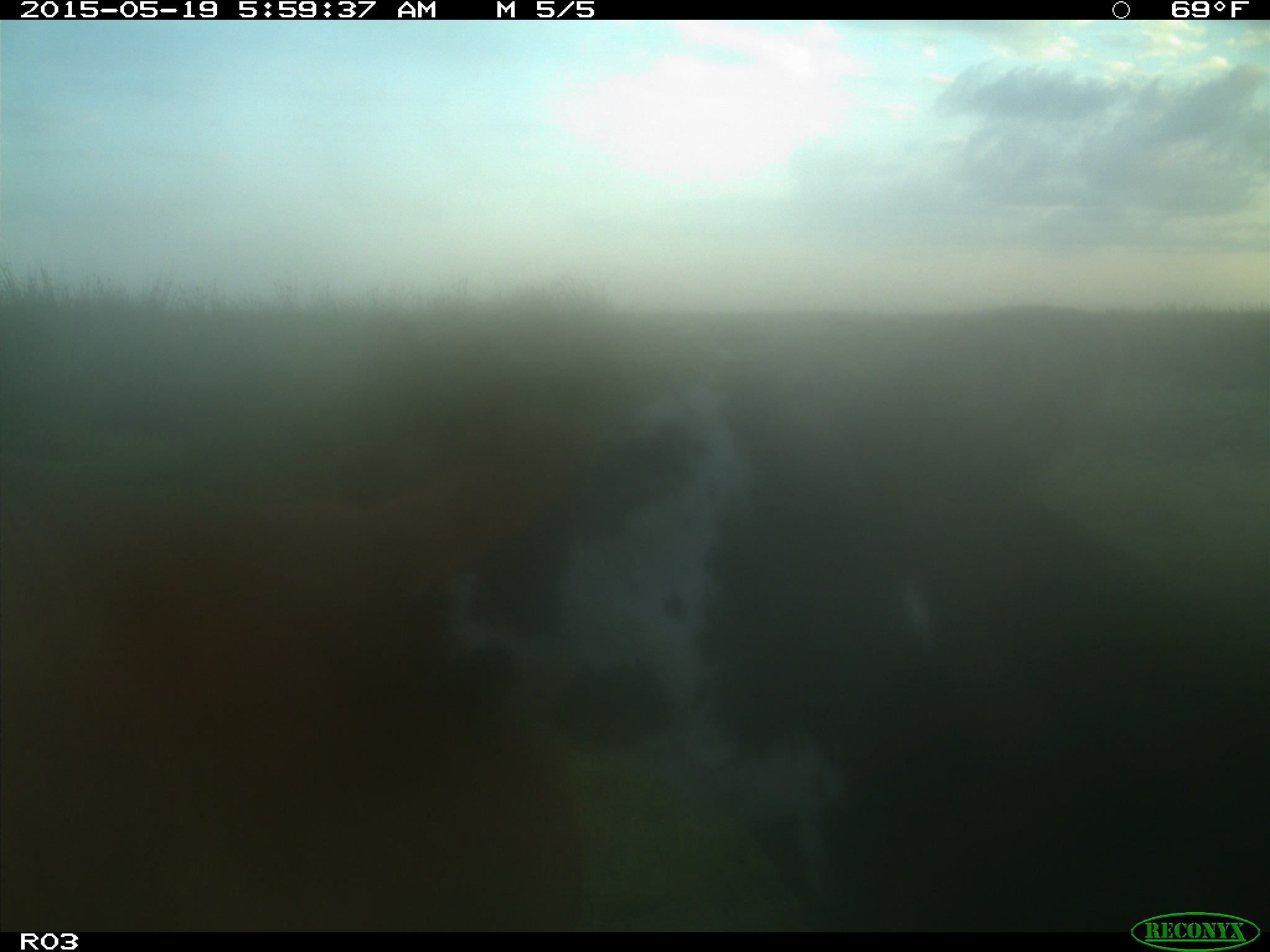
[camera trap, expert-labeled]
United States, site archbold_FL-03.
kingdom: Animalia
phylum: Chordata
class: Mammalia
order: Artiodactyla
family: Bovidae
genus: Bos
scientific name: Bos taurus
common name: domestic cow